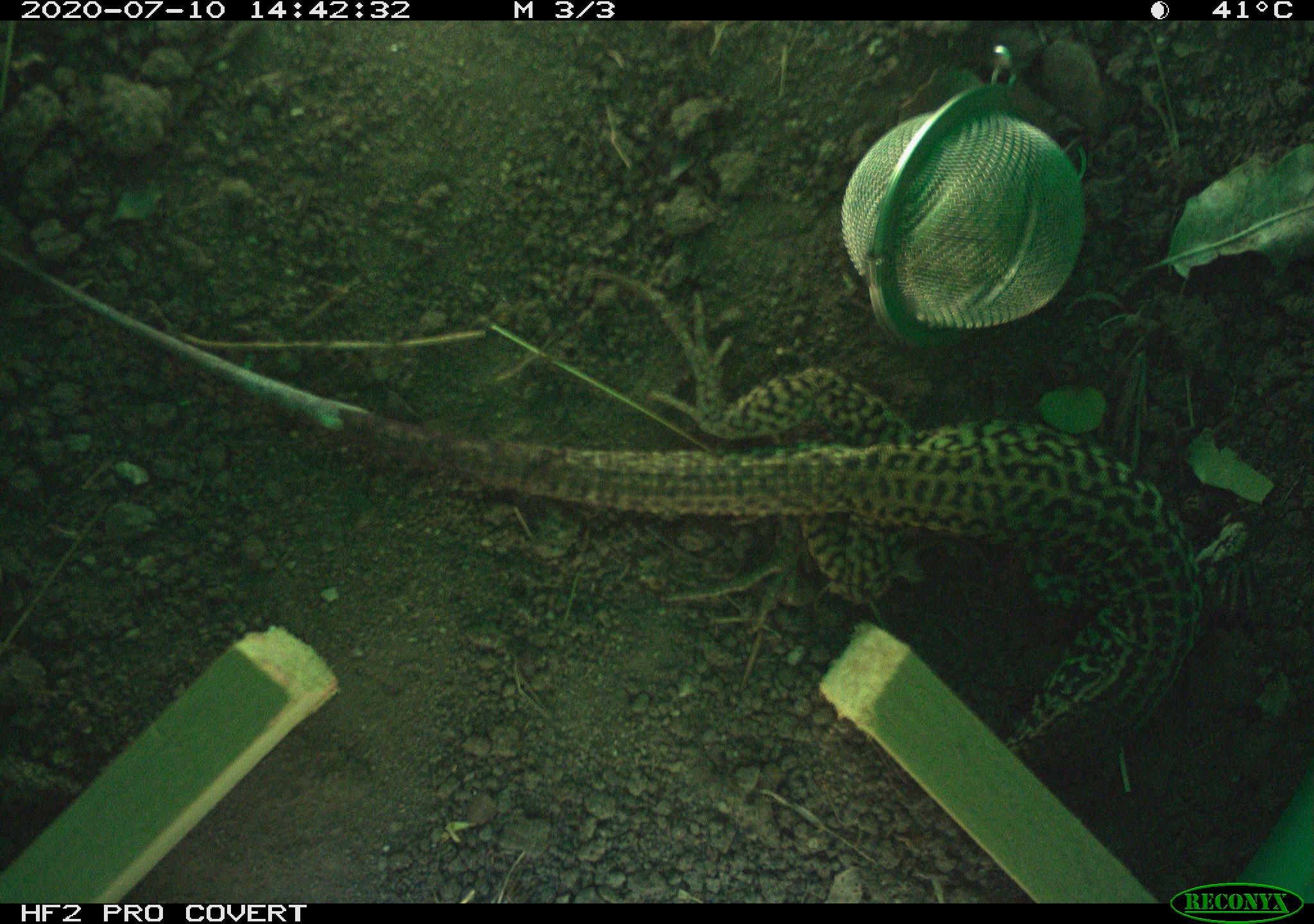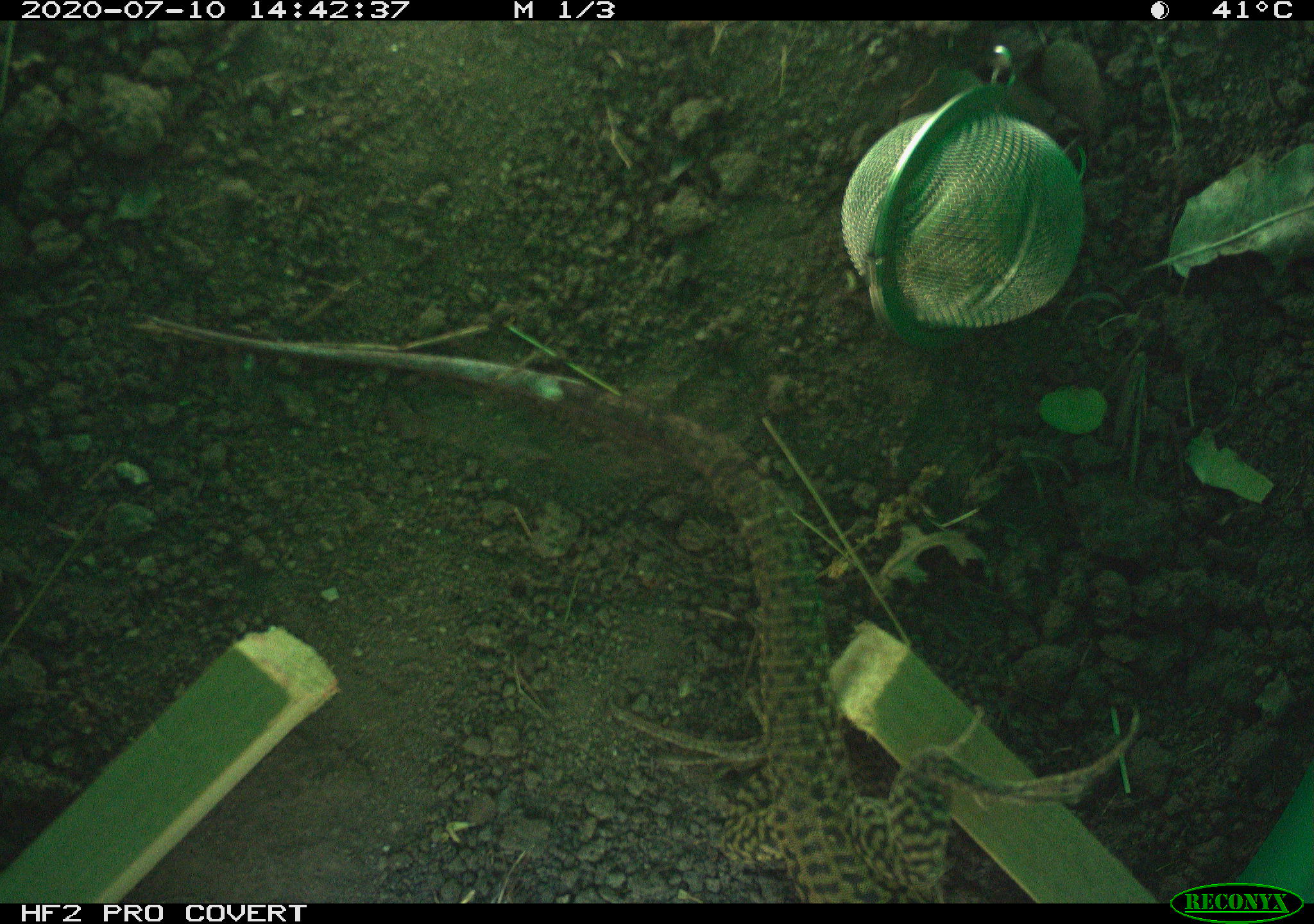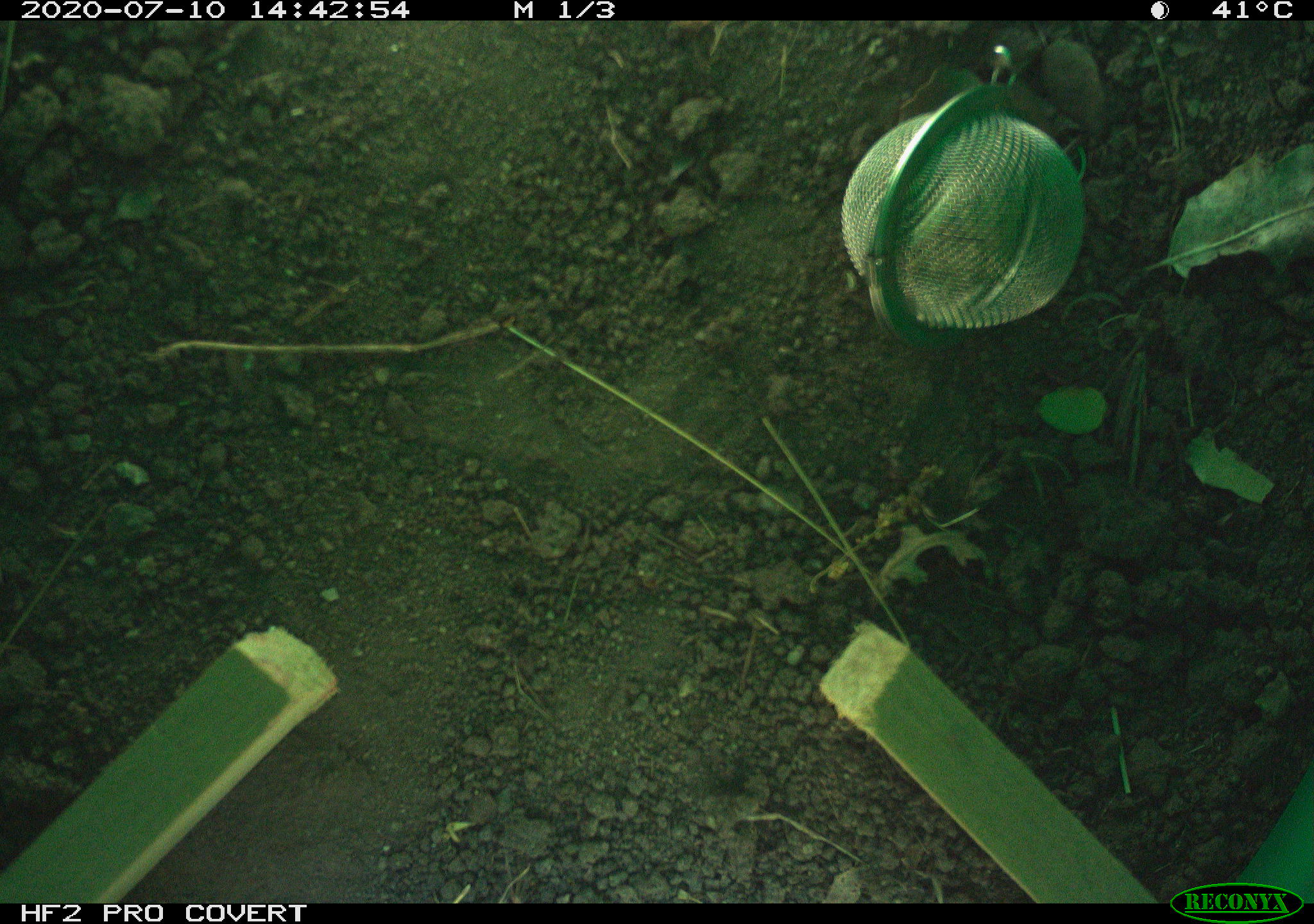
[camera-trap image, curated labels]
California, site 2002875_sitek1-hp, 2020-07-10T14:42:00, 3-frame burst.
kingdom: Animalia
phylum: Chordata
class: Reptilia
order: Squamata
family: Teiidae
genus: Aspidoscelis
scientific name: Aspidoscelis tigris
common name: western whiptail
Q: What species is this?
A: Western whiptail (Aspidoscelis tigris).